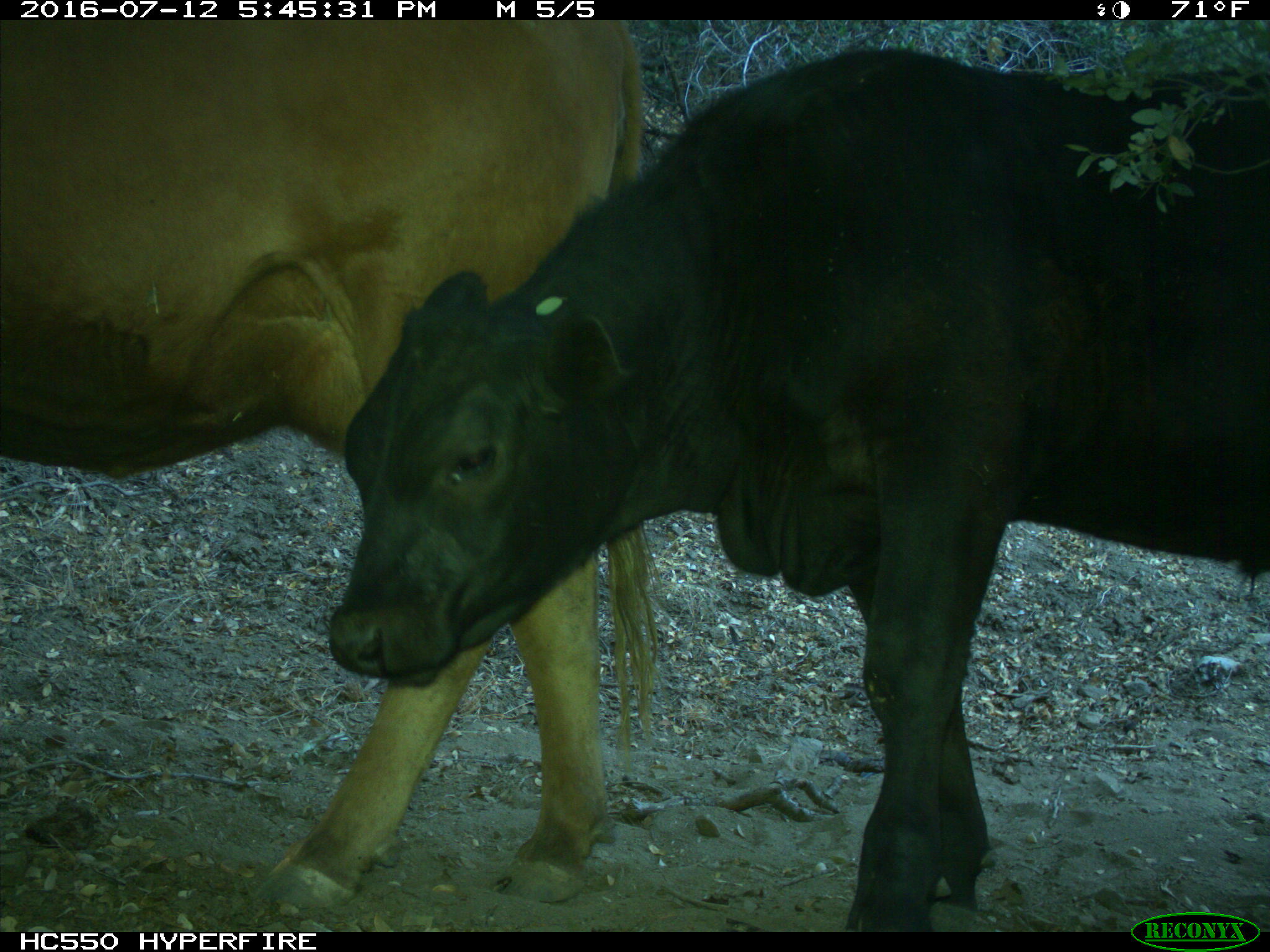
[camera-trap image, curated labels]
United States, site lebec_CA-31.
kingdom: Animalia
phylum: Chordata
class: Mammalia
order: Artiodactyla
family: Bovidae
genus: Bos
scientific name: Bos taurus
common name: domestic cow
Bos taurus (domestic cow).